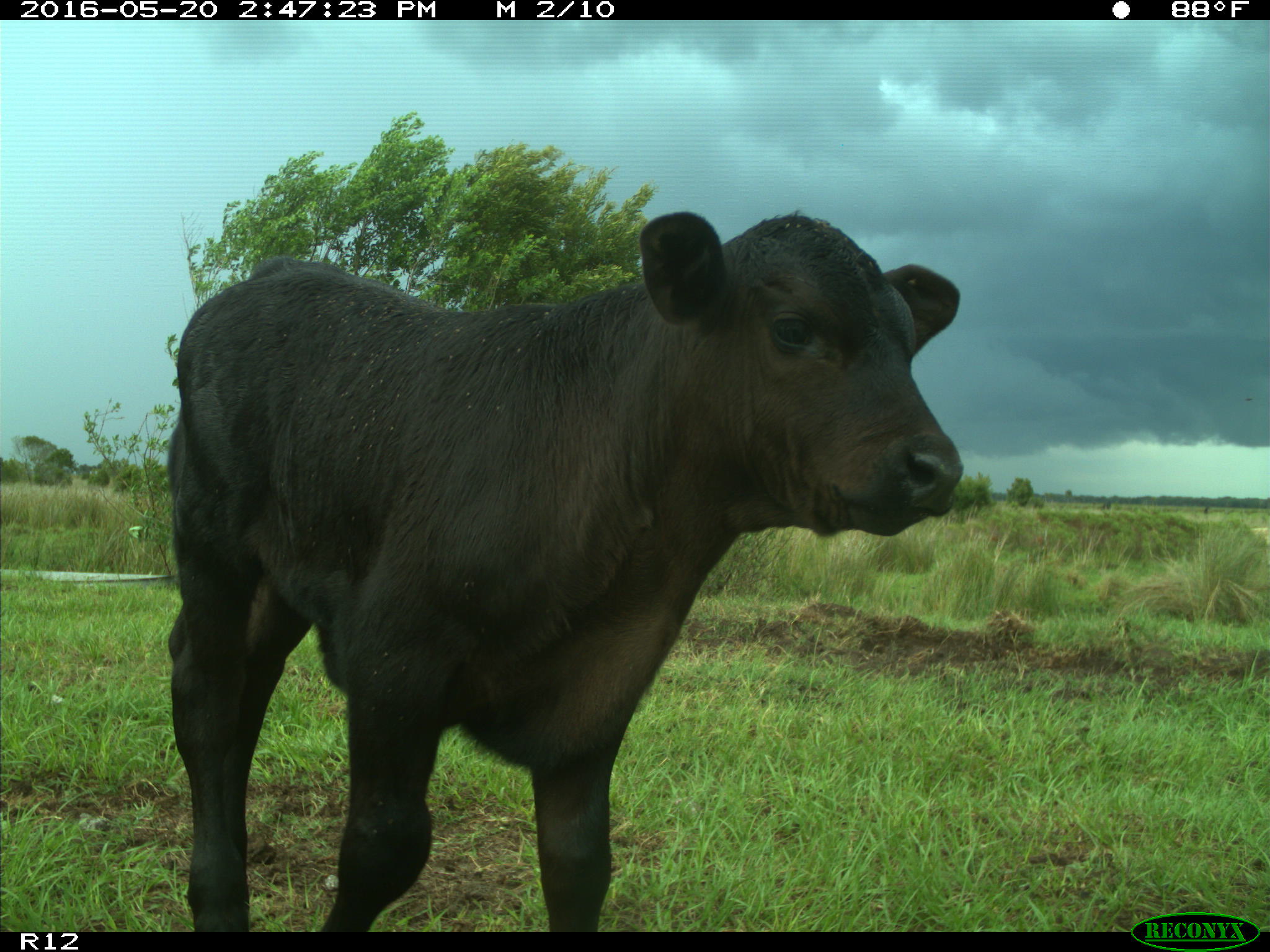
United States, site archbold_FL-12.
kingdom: Animalia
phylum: Chordata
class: Mammalia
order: Artiodactyla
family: Bovidae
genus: Bos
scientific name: Bos taurus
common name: domestic cow